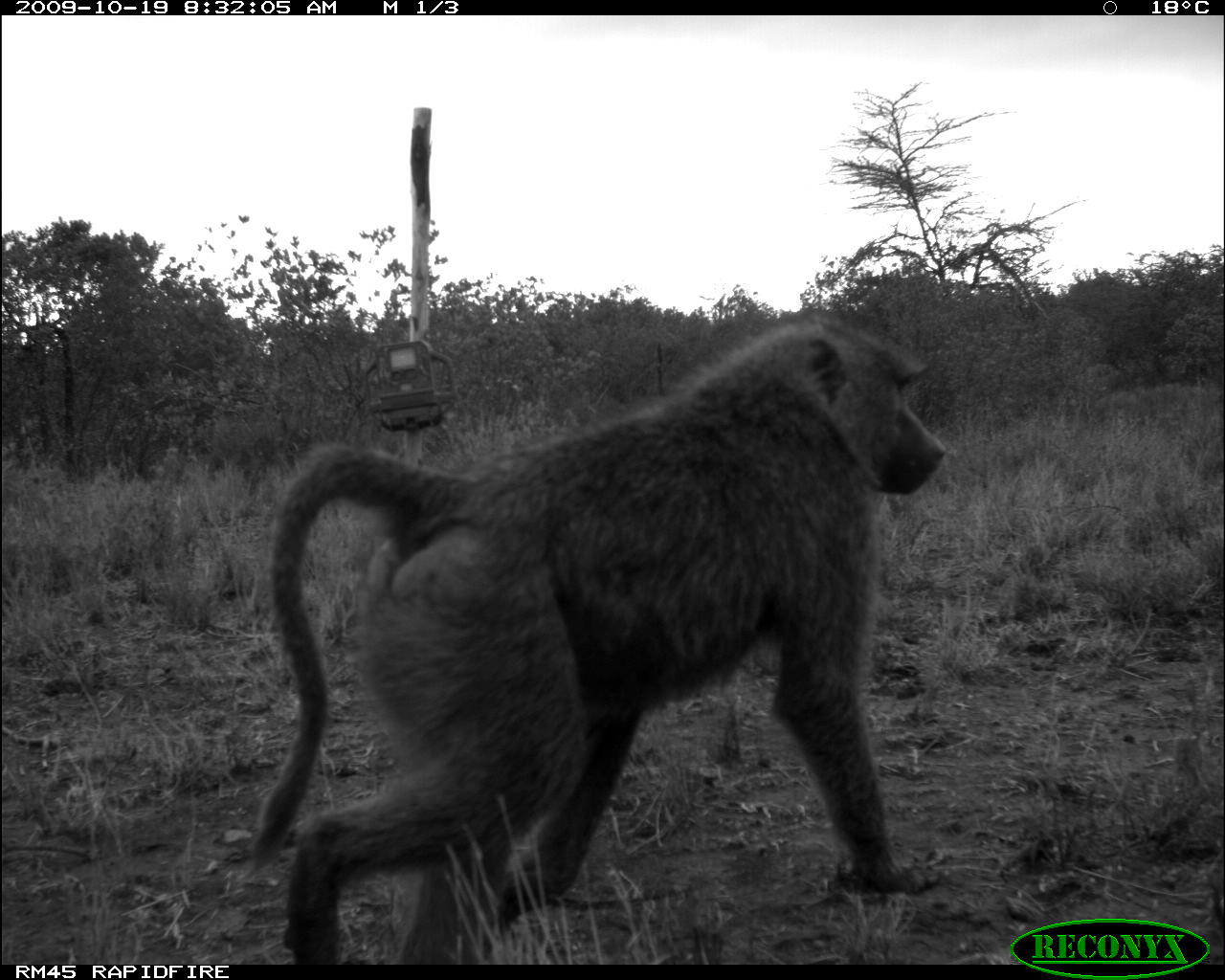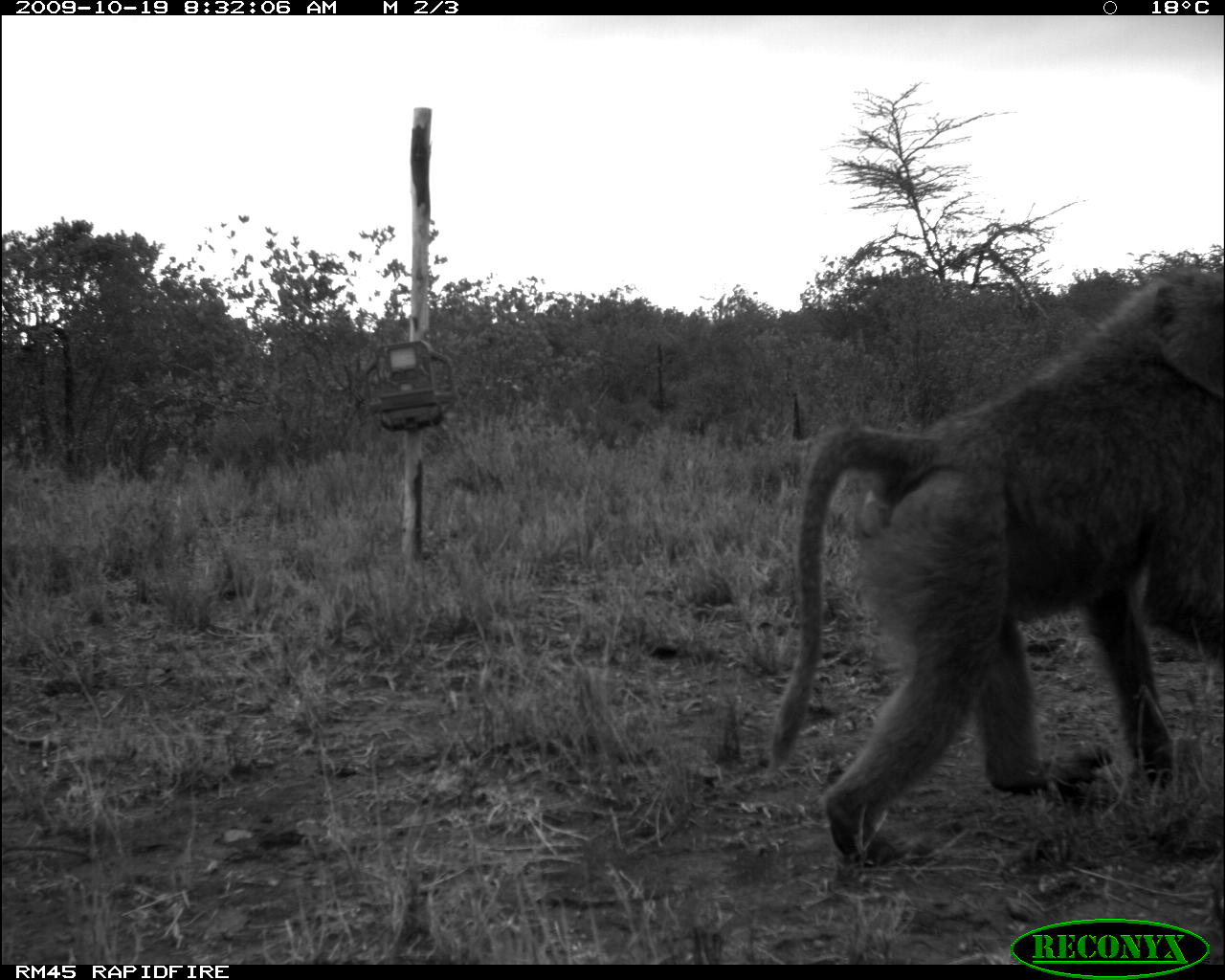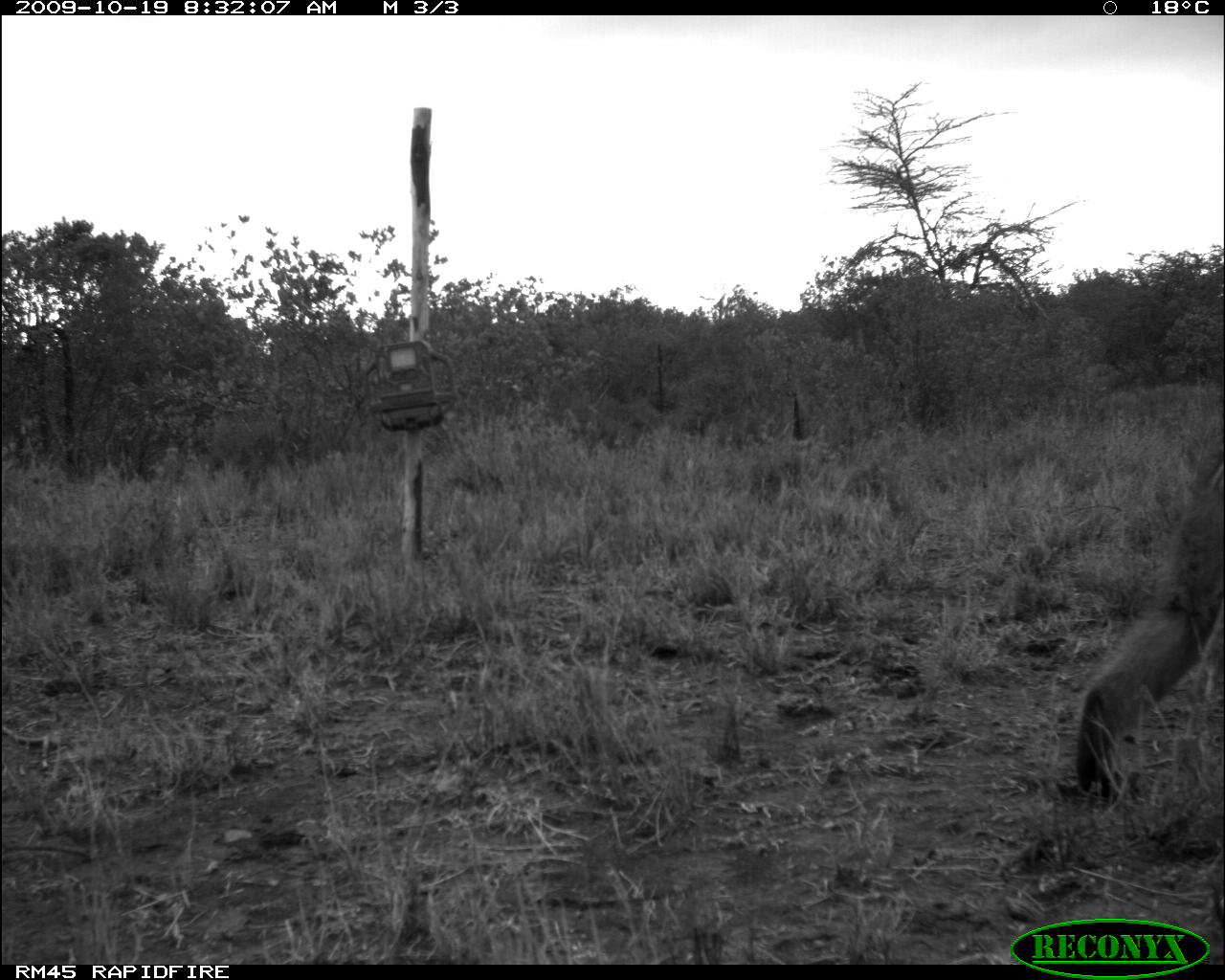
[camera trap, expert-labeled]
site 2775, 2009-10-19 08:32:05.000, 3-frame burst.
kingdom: Animalia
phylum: Chordata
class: Mammalia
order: Primates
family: Cercopithecidae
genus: Papio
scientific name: Papio anubis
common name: olive baboon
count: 1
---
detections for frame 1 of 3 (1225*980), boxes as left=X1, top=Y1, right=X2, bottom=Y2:
papio anubis: left=246, top=311, right=944, bottom=963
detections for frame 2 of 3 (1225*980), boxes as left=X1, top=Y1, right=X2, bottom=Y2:
papio anubis: left=771, top=269, right=1225, bottom=862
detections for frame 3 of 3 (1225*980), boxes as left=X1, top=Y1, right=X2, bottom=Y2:
papio anubis: left=1070, top=437, right=1225, bottom=797